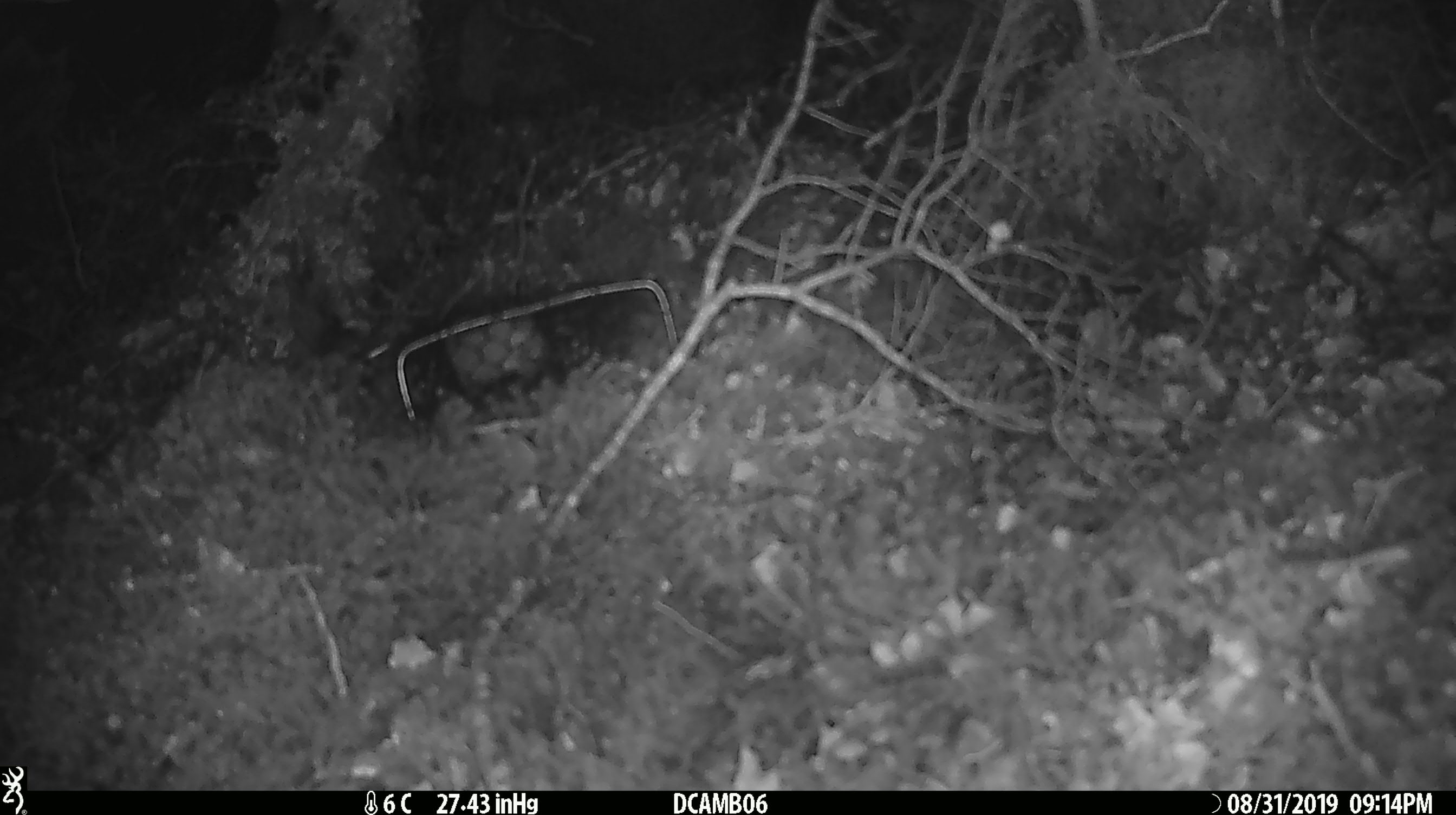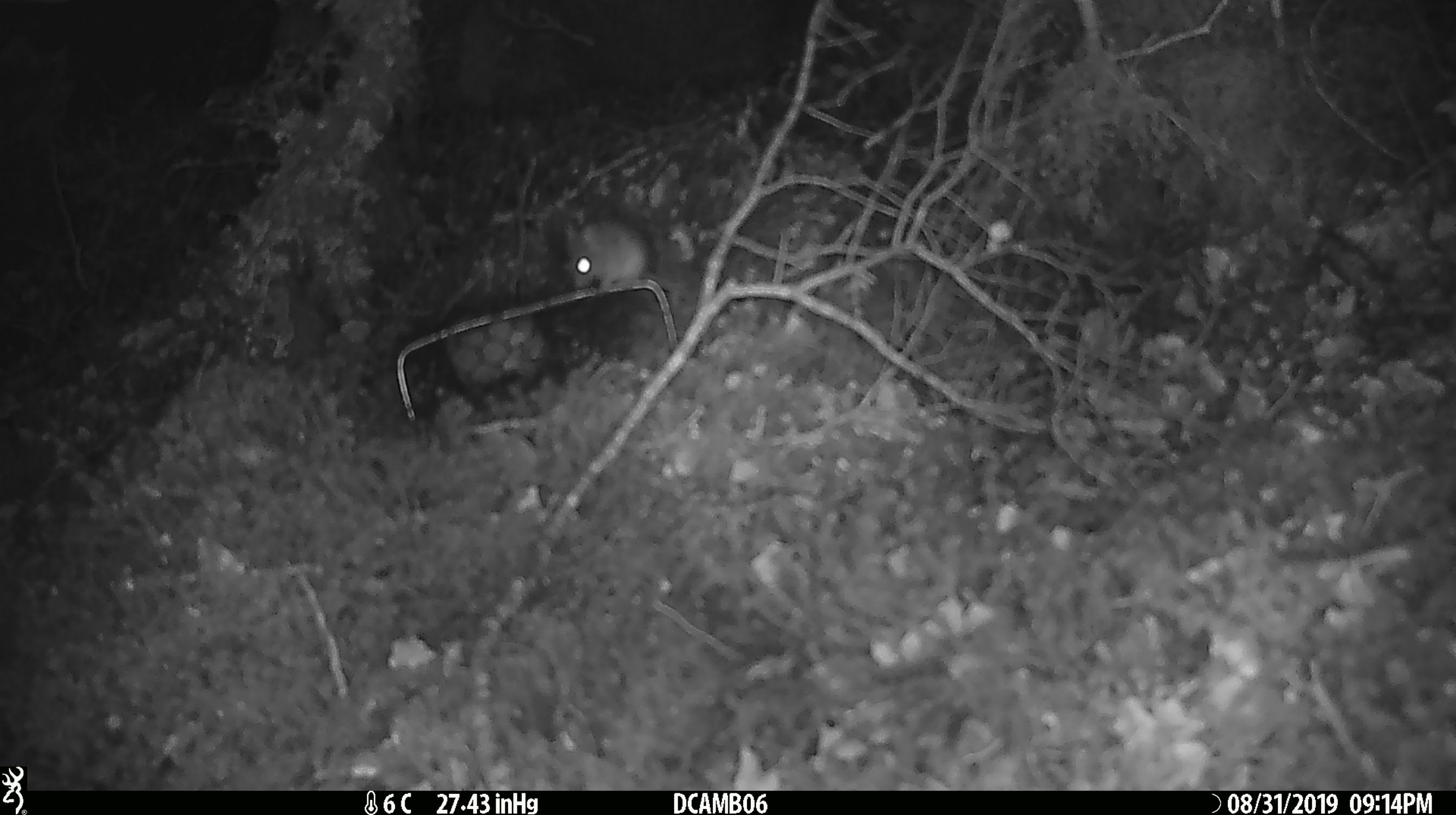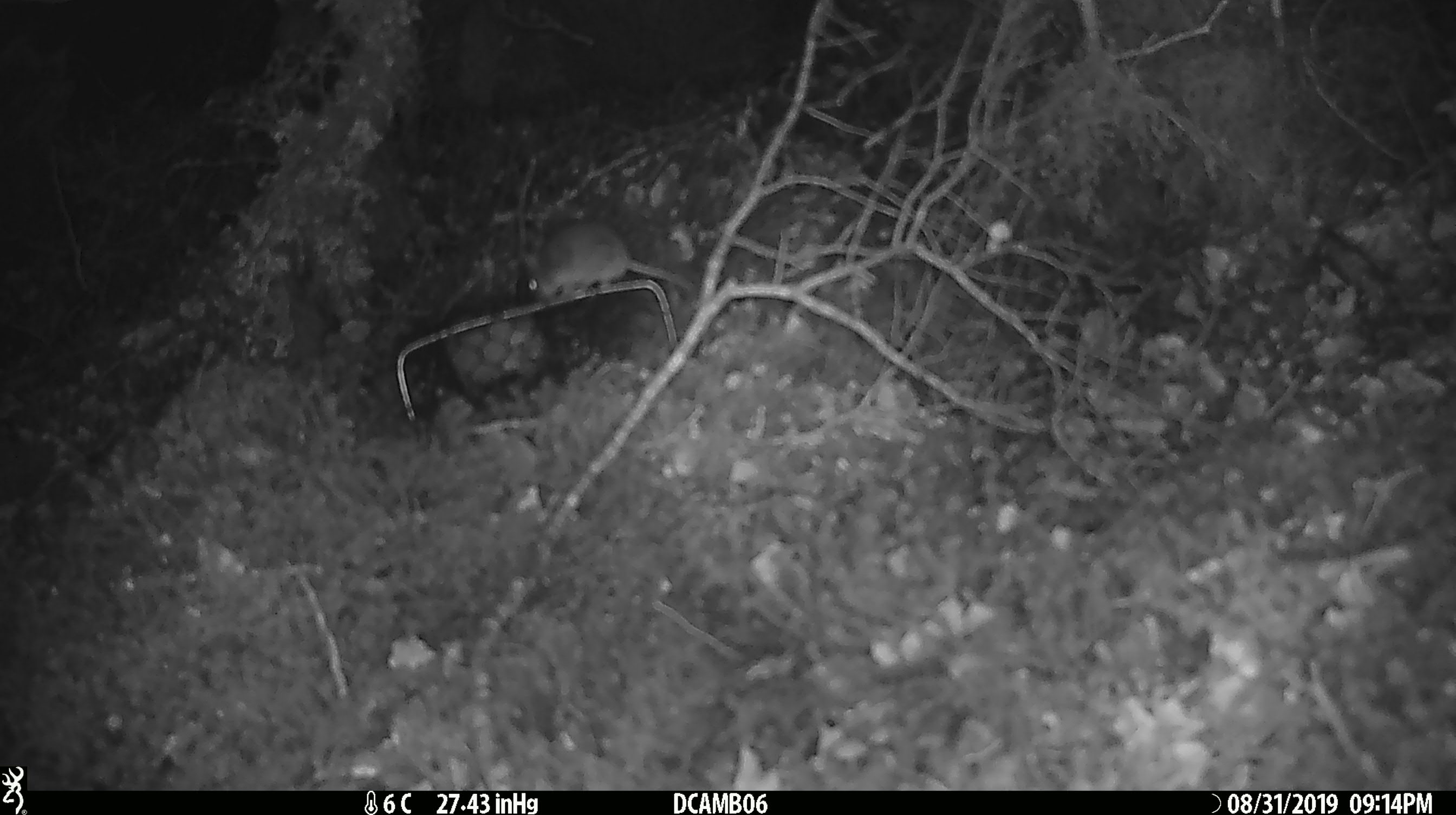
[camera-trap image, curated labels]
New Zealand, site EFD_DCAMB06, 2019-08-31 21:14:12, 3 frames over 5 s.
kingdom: Animalia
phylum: Chordata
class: Mammalia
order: Rodentia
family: Muridae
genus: Mus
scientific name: Mus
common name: mouse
Mouse (Mus).